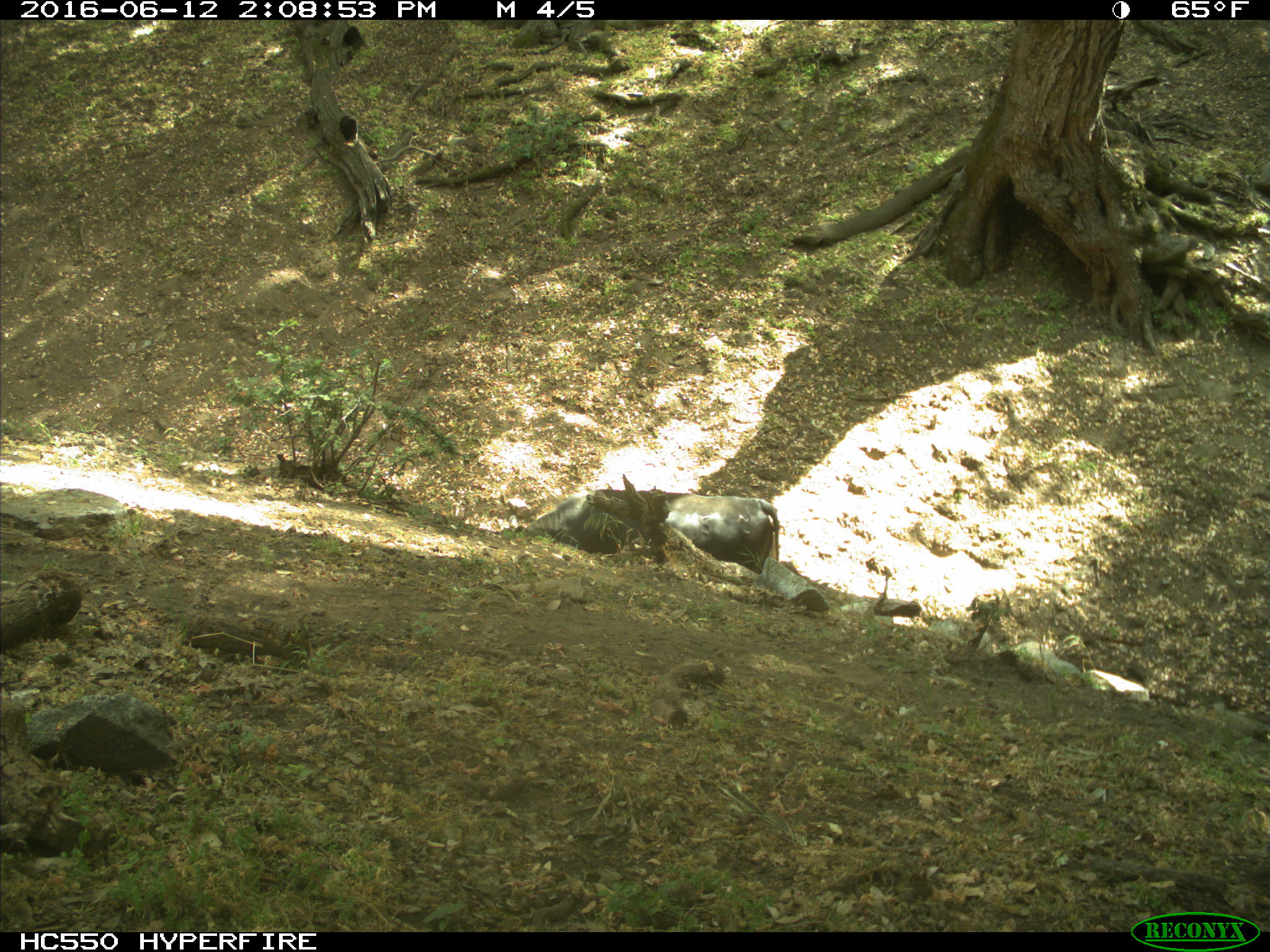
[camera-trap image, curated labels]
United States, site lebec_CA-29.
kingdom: Animalia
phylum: Chordata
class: Mammalia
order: Artiodactyla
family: Bovidae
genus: Bos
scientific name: Bos taurus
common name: domestic cow